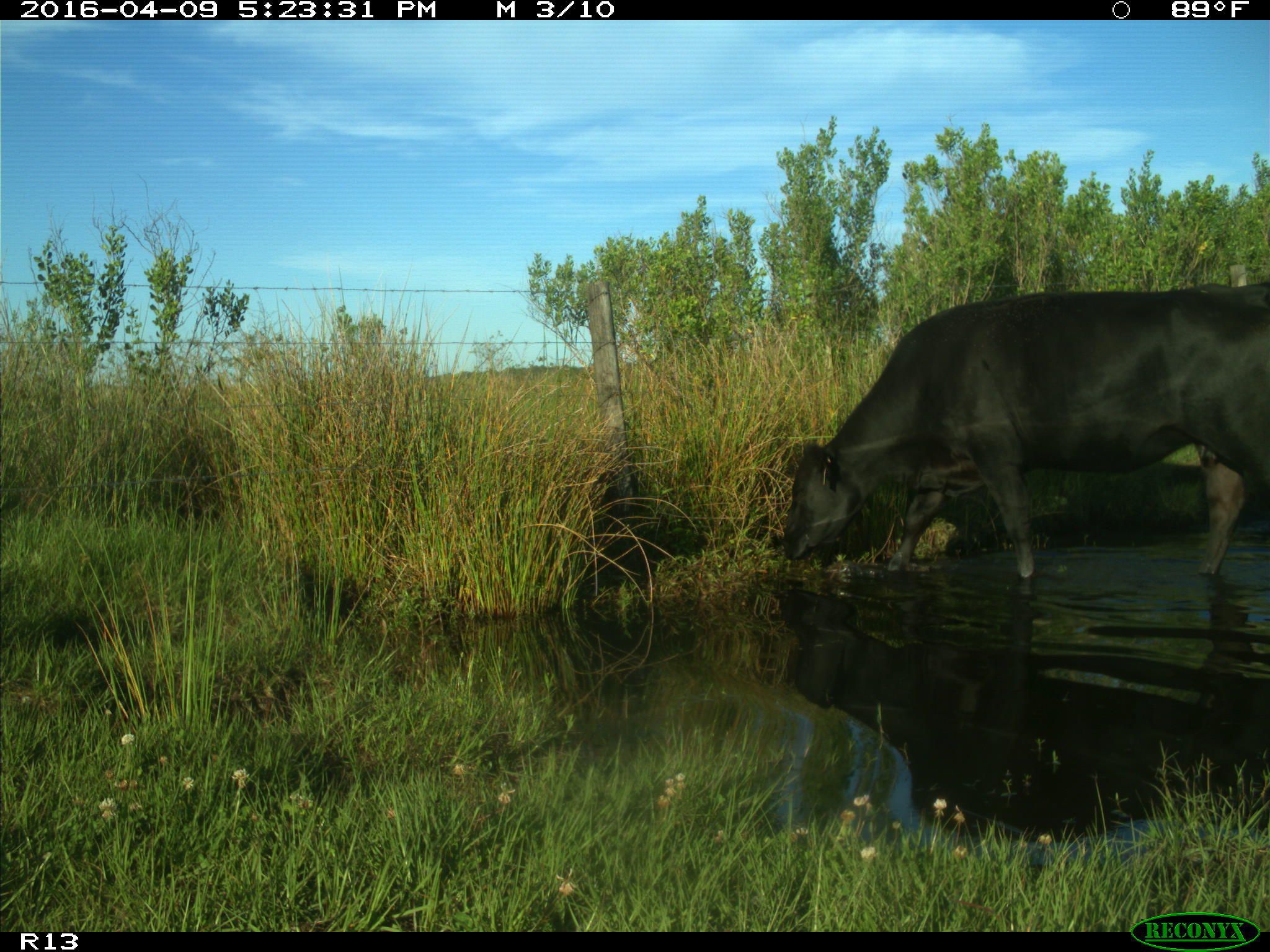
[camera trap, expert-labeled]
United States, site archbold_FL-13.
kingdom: Animalia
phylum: Chordata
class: Mammalia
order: Artiodactyla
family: Bovidae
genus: Bos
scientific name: Bos taurus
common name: domestic cow